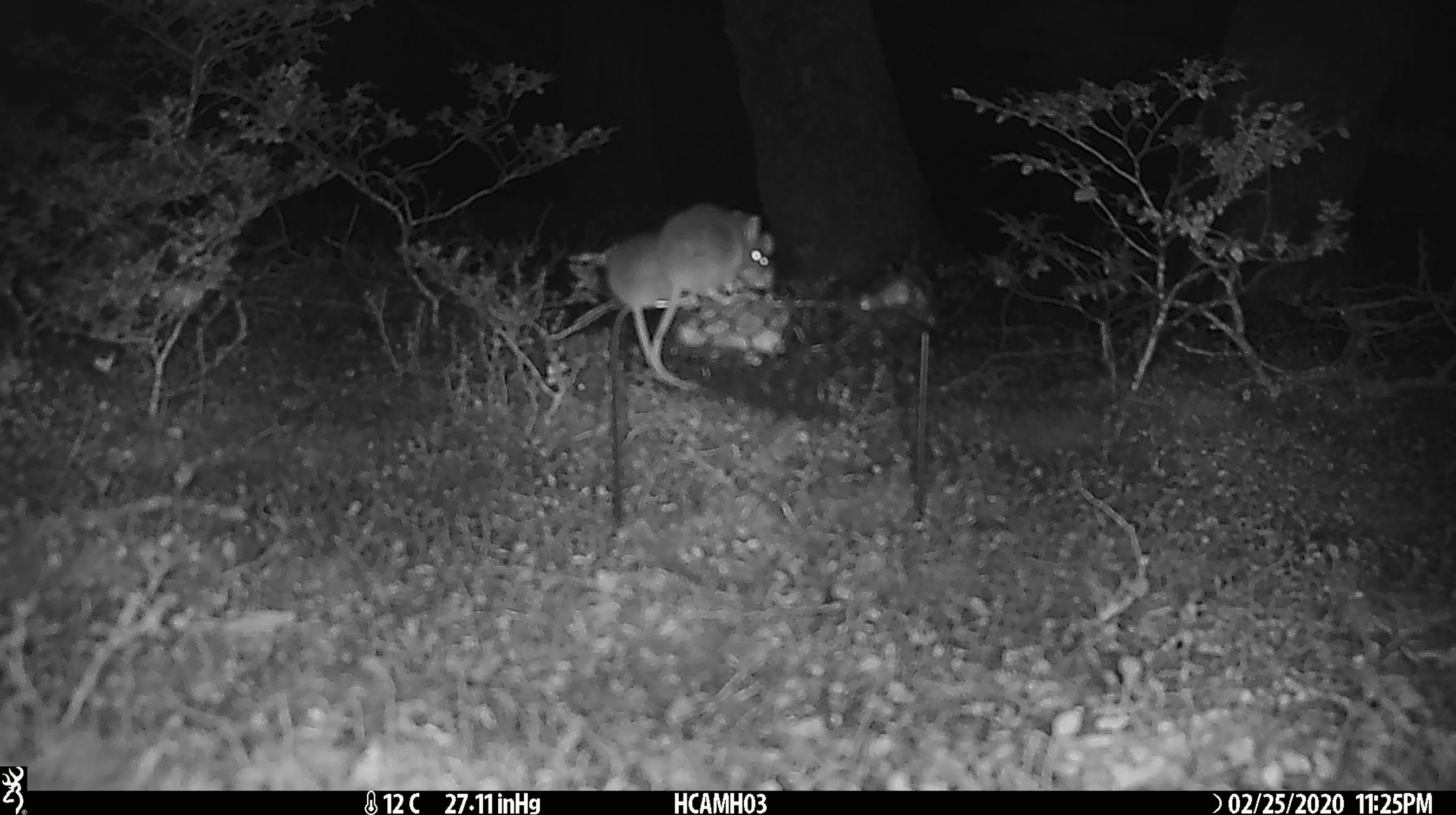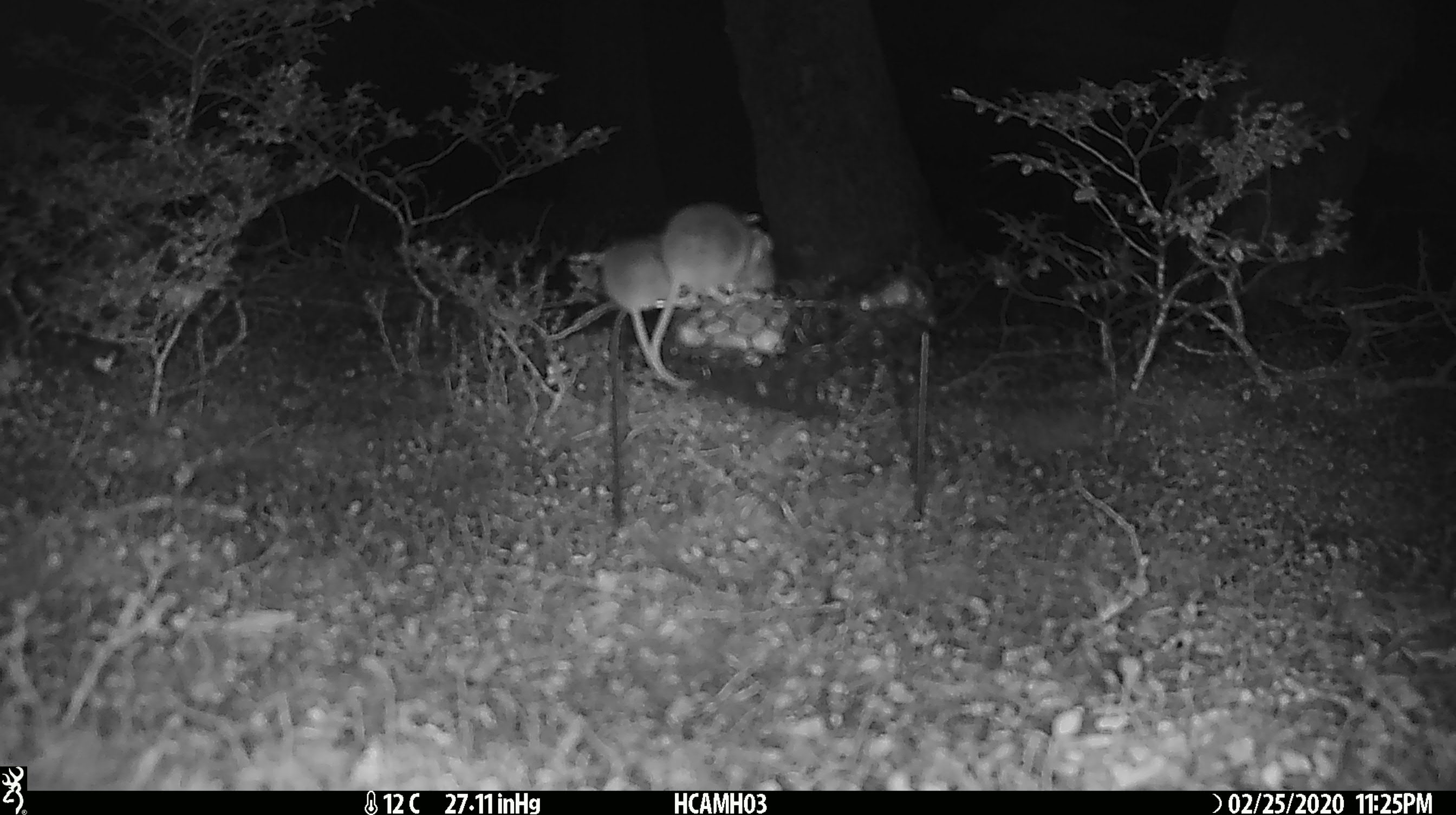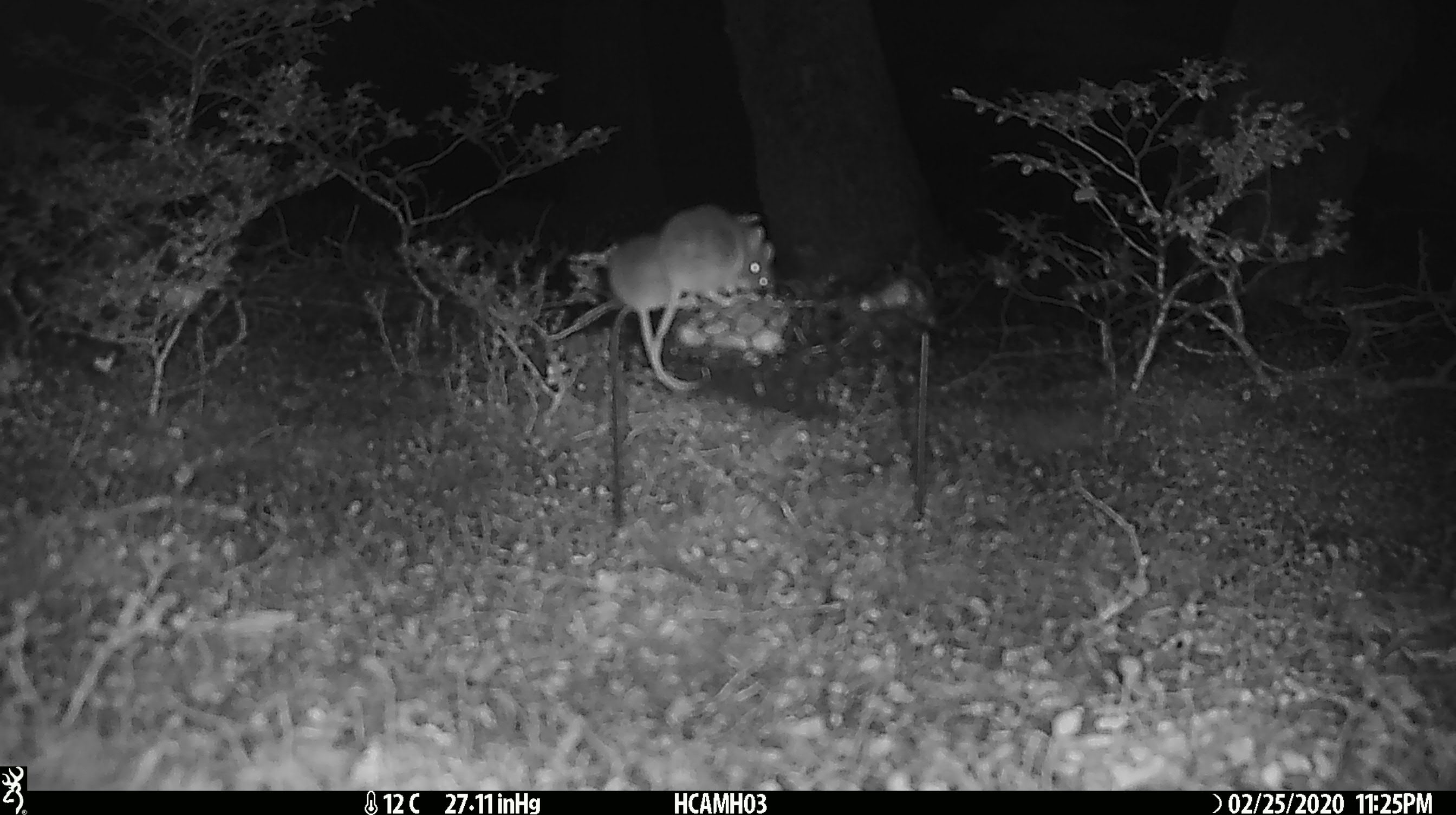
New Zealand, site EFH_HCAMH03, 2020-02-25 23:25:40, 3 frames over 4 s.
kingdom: Animalia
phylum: Chordata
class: Mammalia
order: Rodentia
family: Muridae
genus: Mus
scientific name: Mus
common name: mouse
Mouse (Mus).